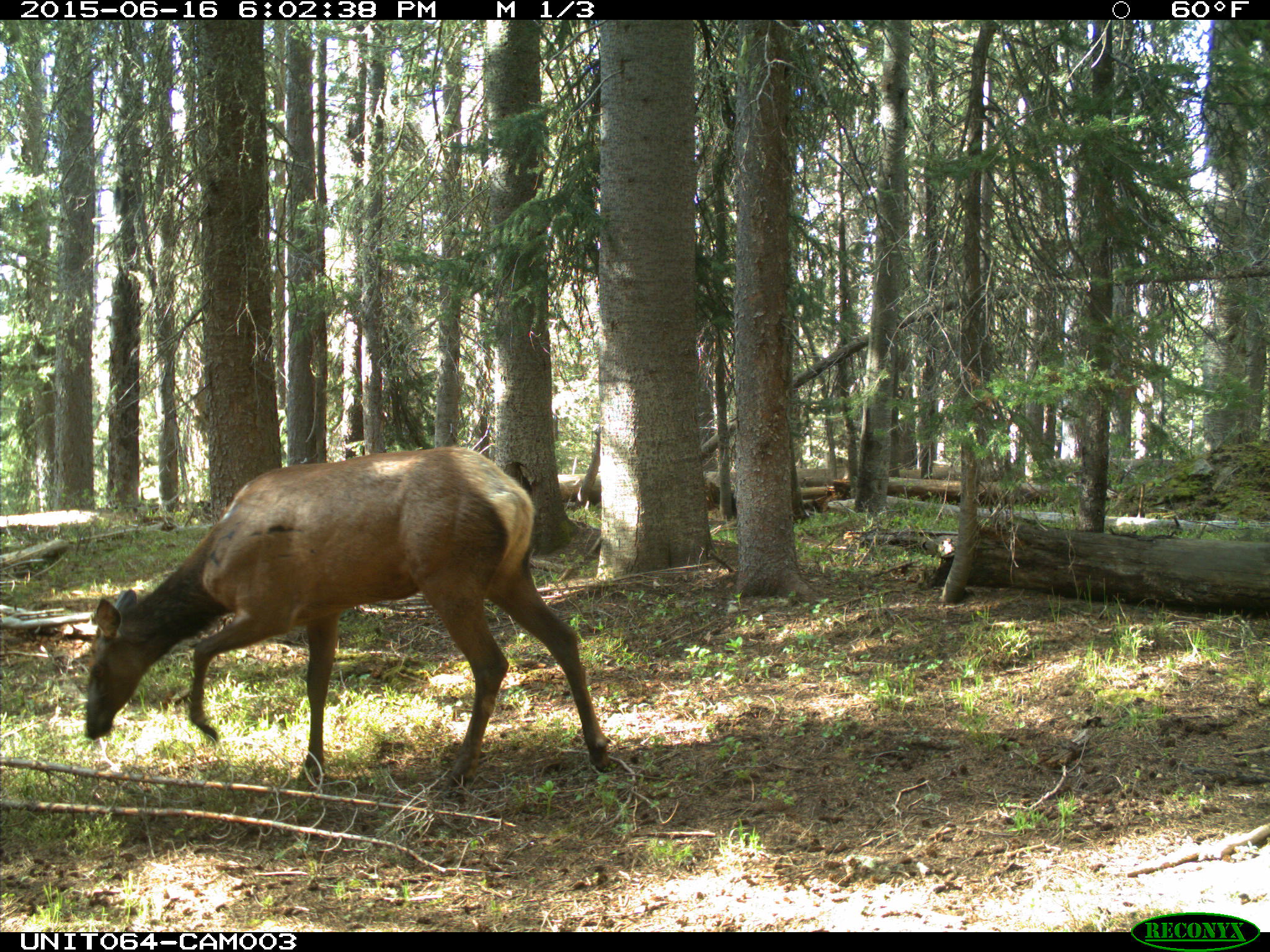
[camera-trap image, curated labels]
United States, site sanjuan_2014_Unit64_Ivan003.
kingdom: Animalia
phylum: Chordata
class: Mammalia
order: Artiodactyla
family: Cervidae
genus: Cervus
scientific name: Cervus elaphus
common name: red deer